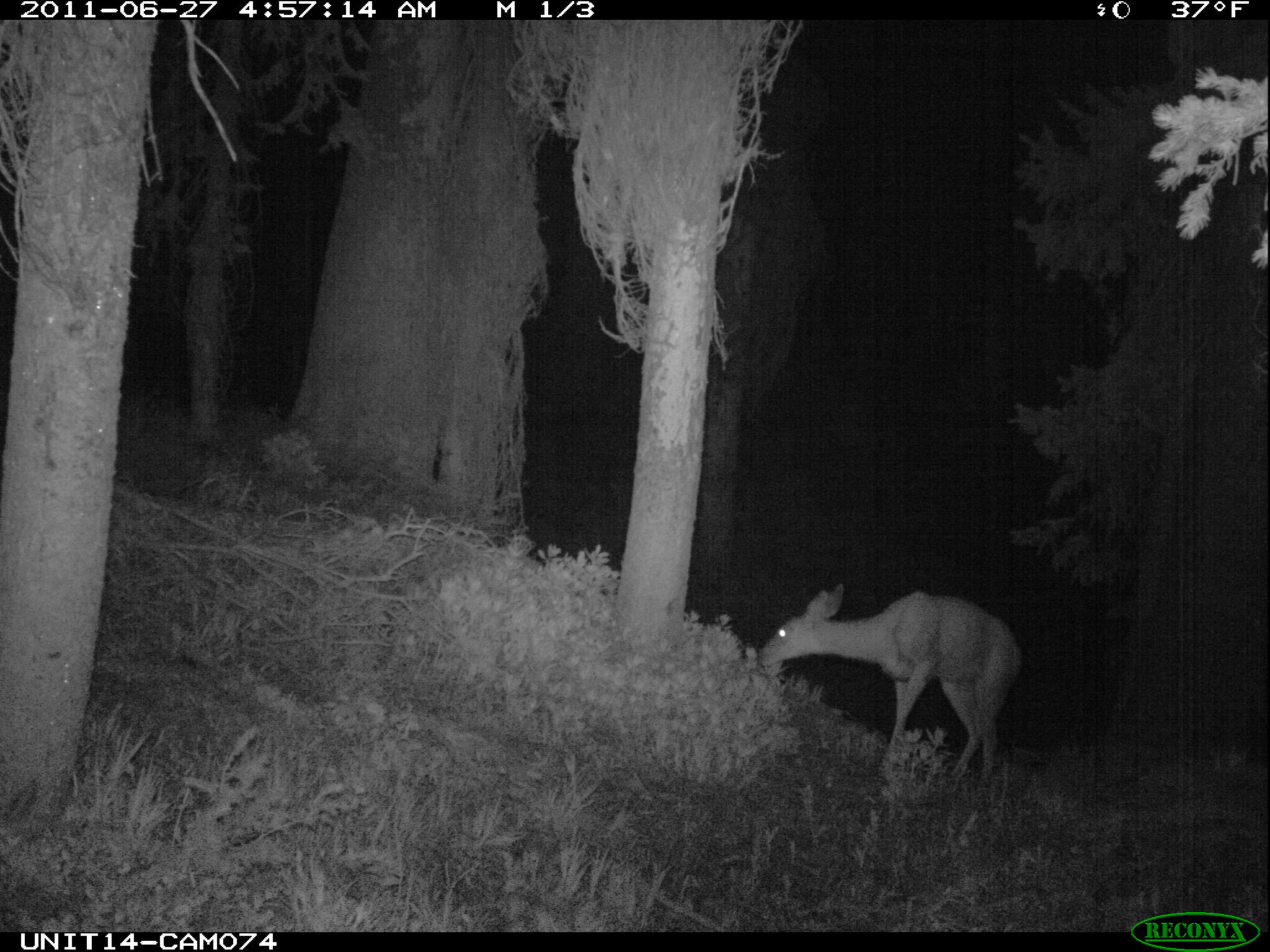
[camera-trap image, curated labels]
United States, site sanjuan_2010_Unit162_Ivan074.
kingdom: Animalia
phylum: Chordata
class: Mammalia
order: Artiodactyla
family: Cervidae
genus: Odocoileus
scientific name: Odocoileus hemionus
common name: mule deer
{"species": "Odocoileus hemionus (mule deer)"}